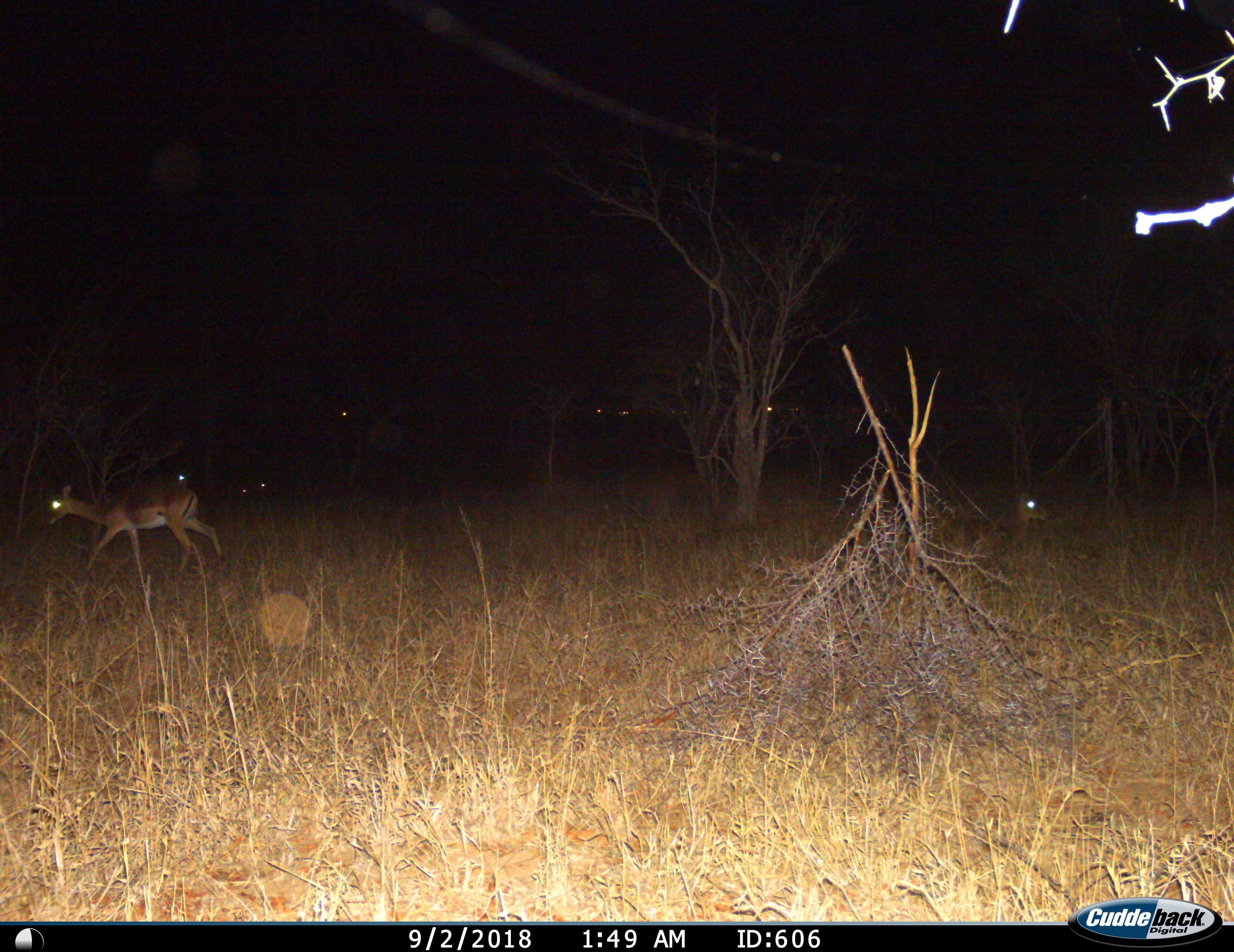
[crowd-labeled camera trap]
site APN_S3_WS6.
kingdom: Animalia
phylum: Chordata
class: Mammalia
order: Artiodactyla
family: Bovidae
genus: Aepyceros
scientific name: Aepyceros melampus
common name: impala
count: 2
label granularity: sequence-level